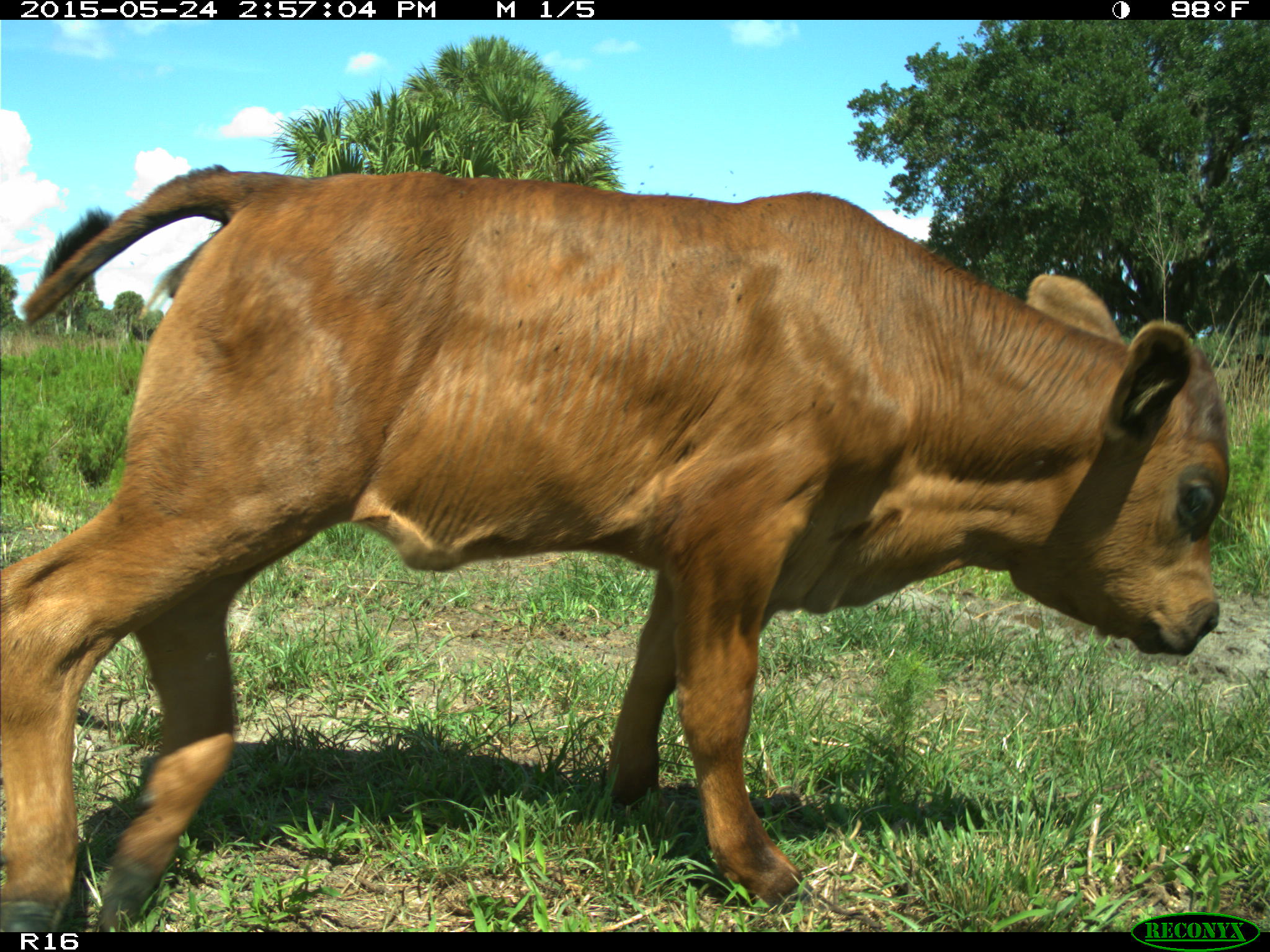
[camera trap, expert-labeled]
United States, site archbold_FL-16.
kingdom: Animalia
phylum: Chordata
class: Mammalia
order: Artiodactyla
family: Bovidae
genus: Bos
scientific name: Bos taurus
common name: domestic cow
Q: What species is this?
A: Bos taurus (domestic cow).